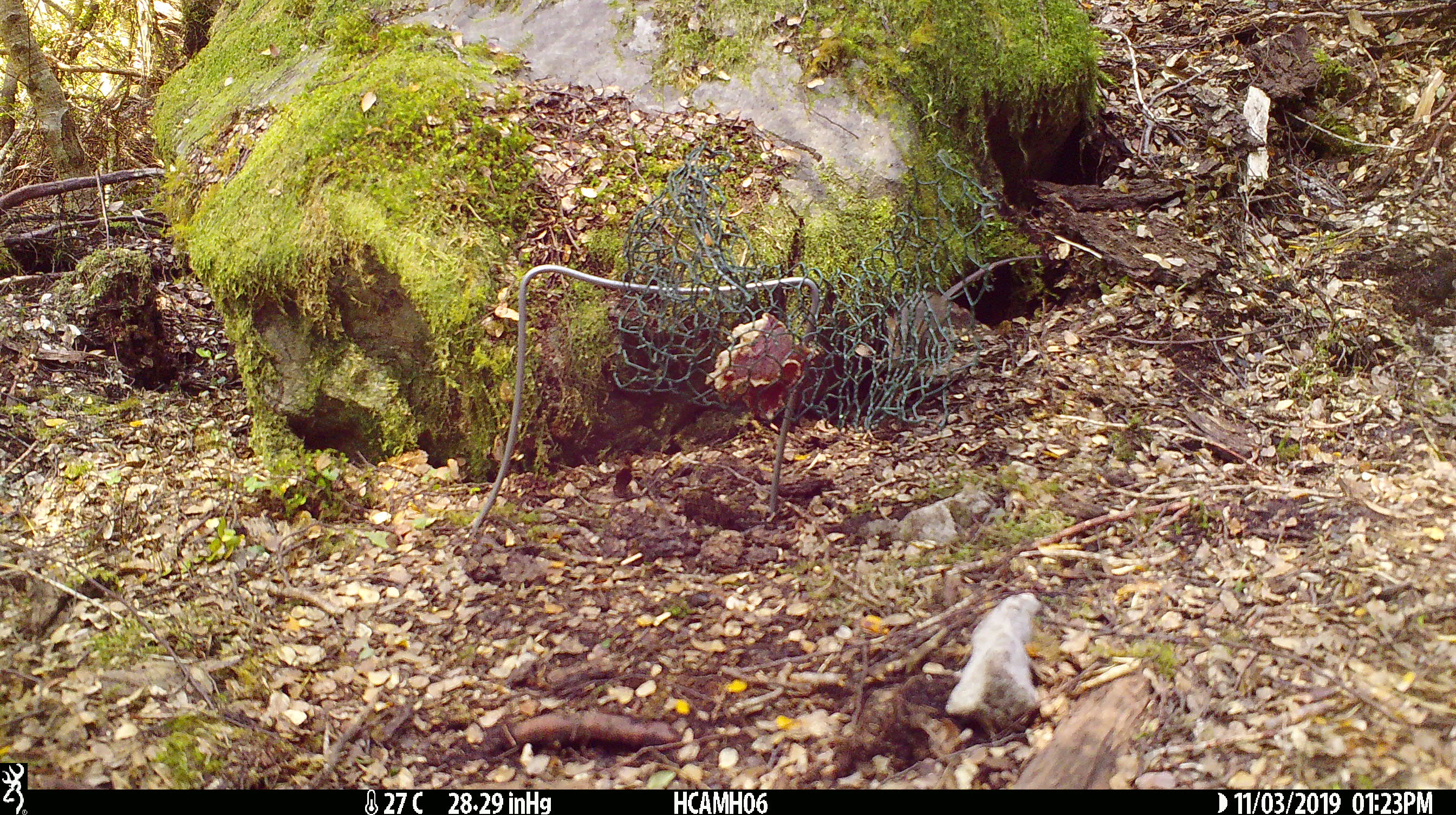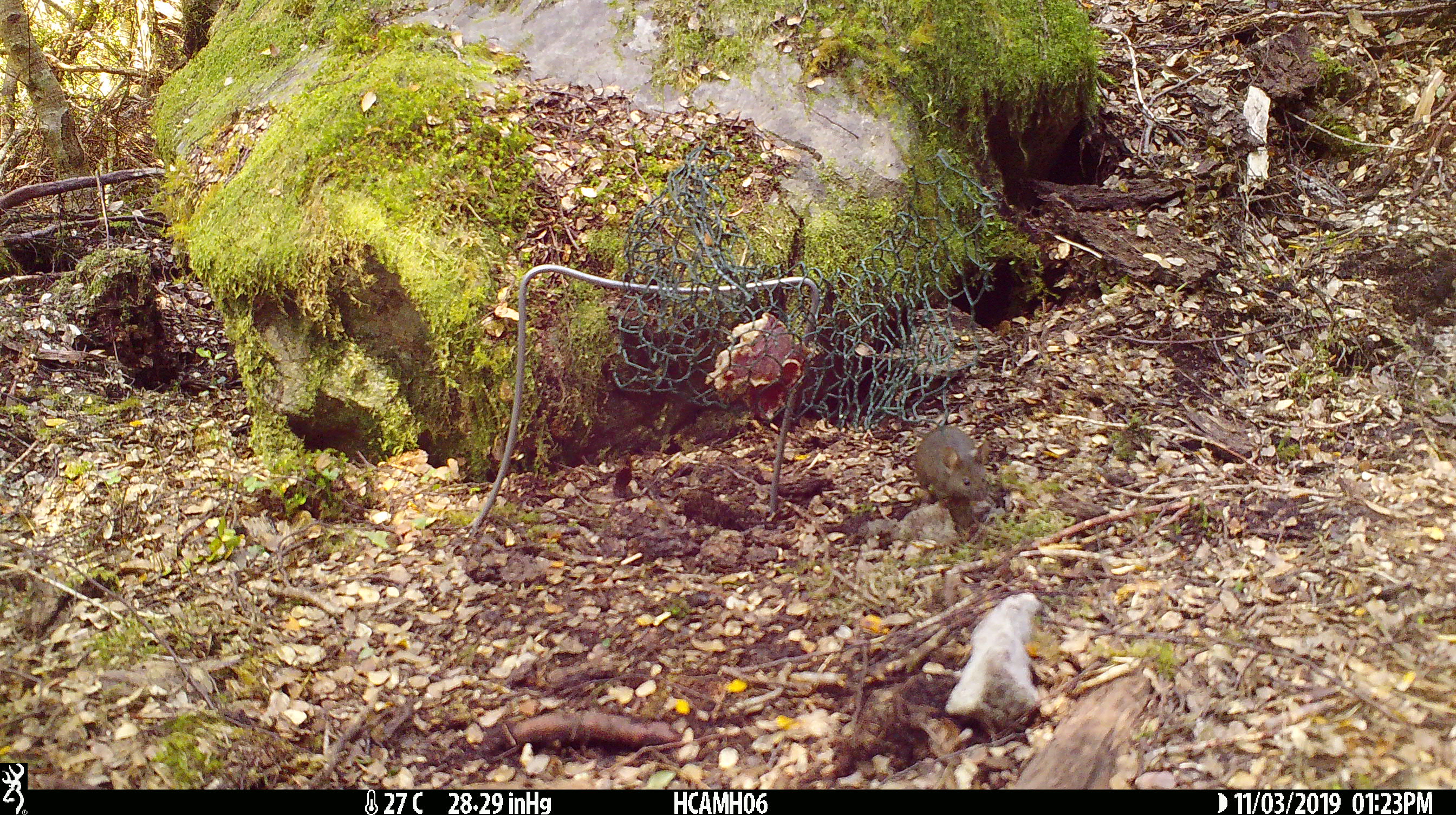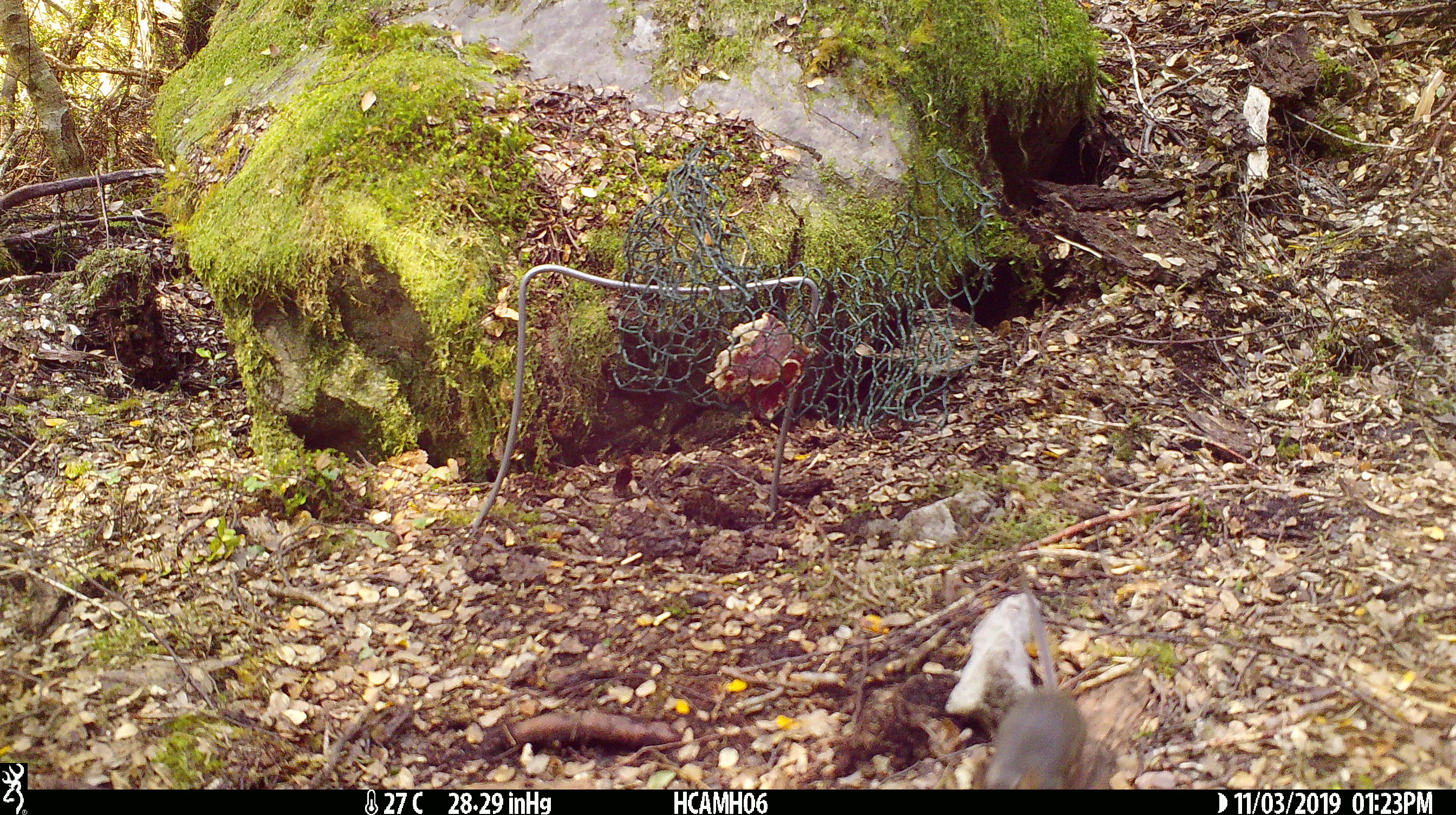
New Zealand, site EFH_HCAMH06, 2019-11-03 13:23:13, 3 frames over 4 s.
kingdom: Animalia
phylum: Chordata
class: Mammalia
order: Rodentia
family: Muridae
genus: Mus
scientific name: Mus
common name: mouse